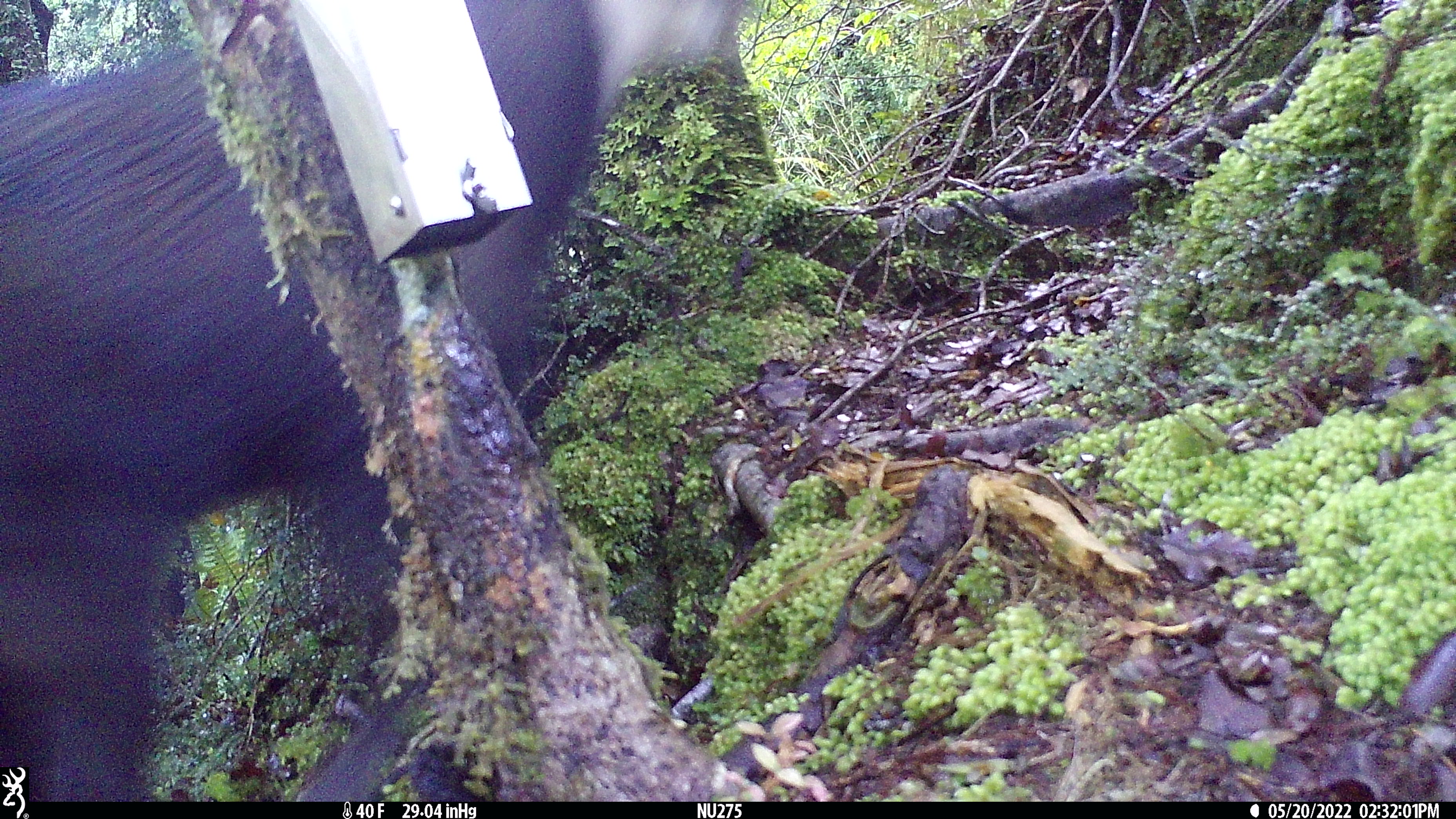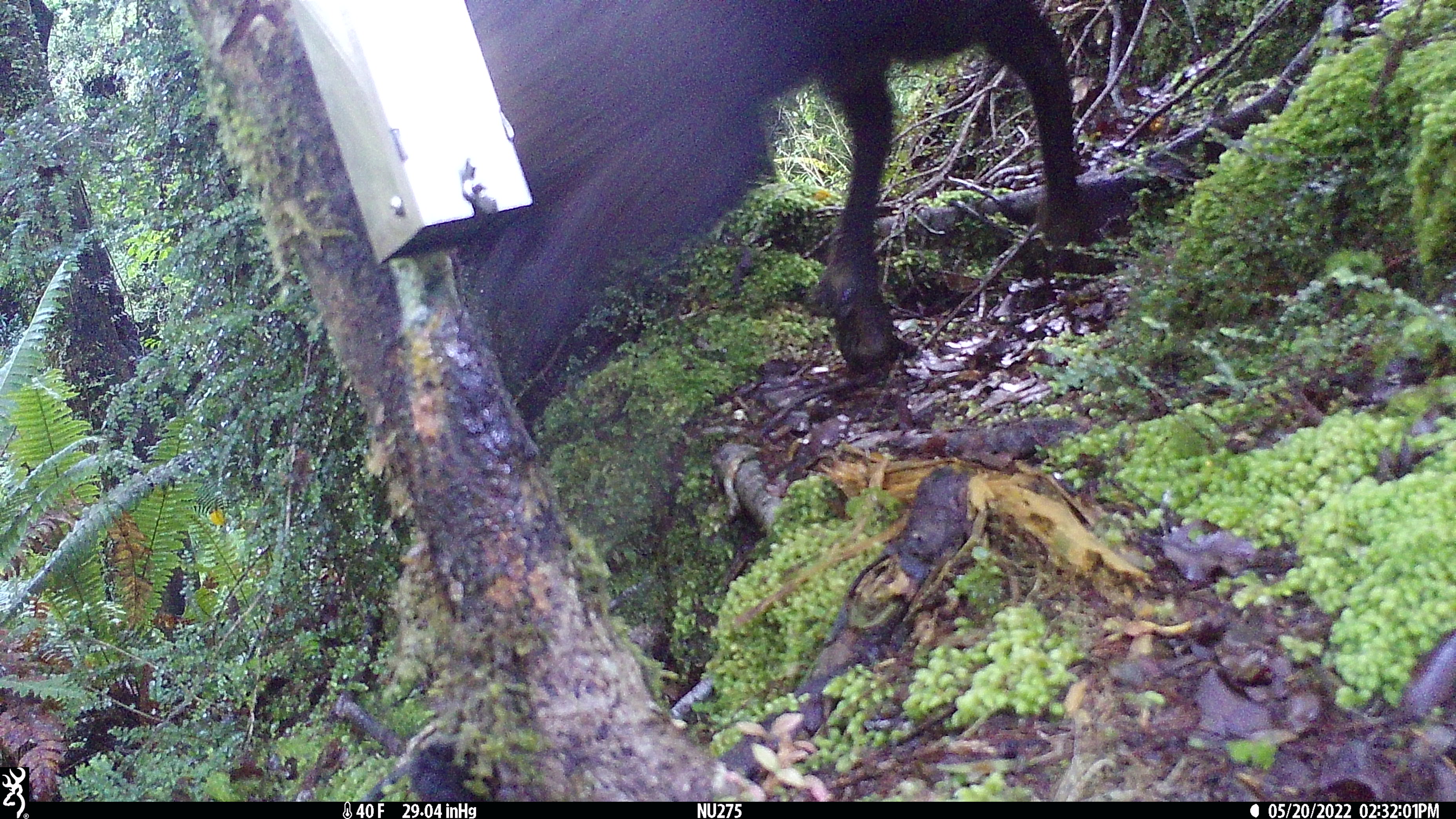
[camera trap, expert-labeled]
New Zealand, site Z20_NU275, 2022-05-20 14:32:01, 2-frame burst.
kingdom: Animalia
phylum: Chordata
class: Mammalia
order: Artiodactyla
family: Bovidae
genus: Rupicapra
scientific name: Rupicapra rupicapra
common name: alpine chamois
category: chamois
Chamois (alpine chamois) (Rupicapra rupicapra).